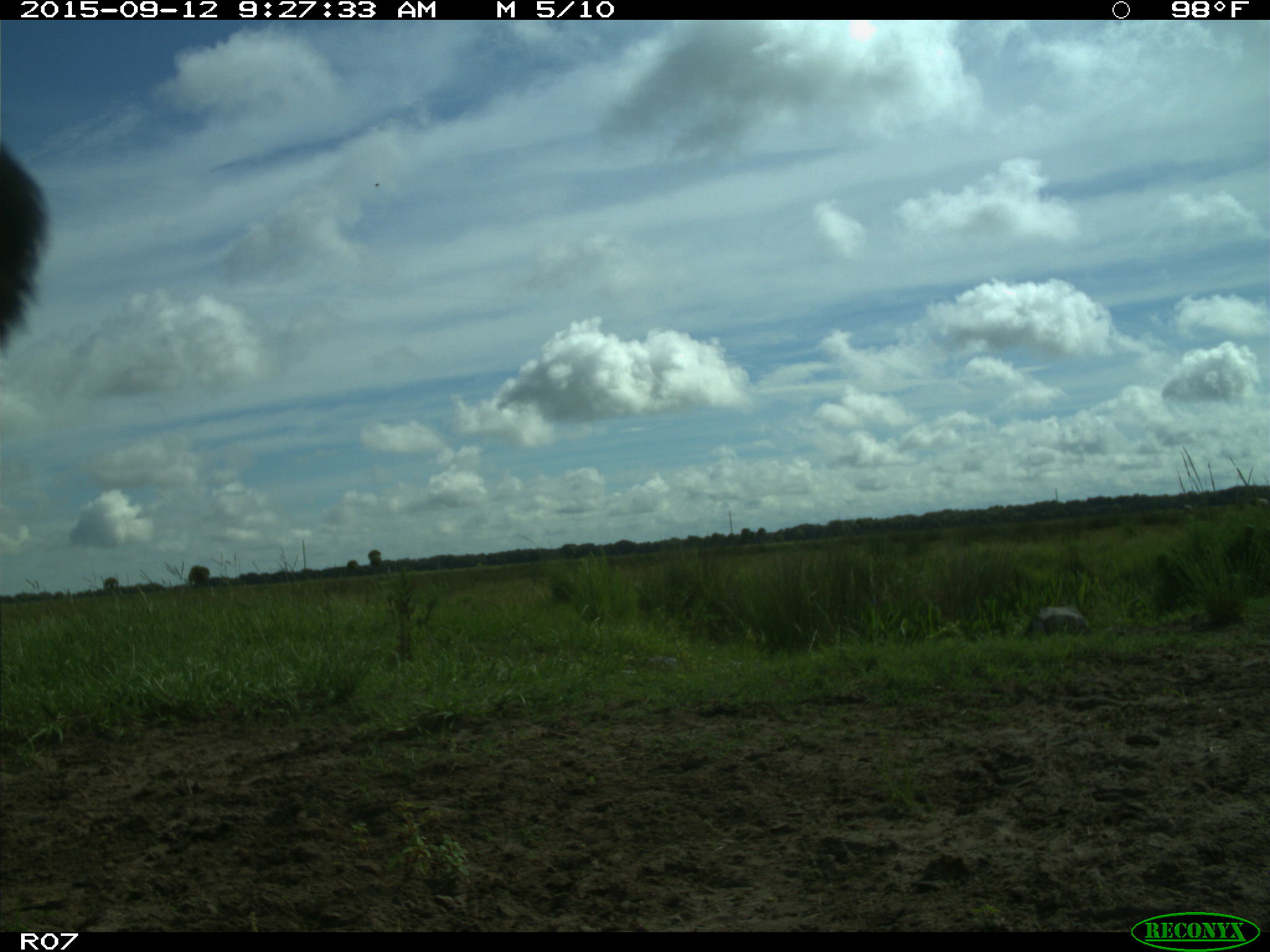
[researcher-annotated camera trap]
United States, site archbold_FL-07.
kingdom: Animalia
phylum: Chordata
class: Mammalia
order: Artiodactyla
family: Bovidae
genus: Bos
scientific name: Bos taurus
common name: domestic cow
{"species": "Bos taurus (domestic cow)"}